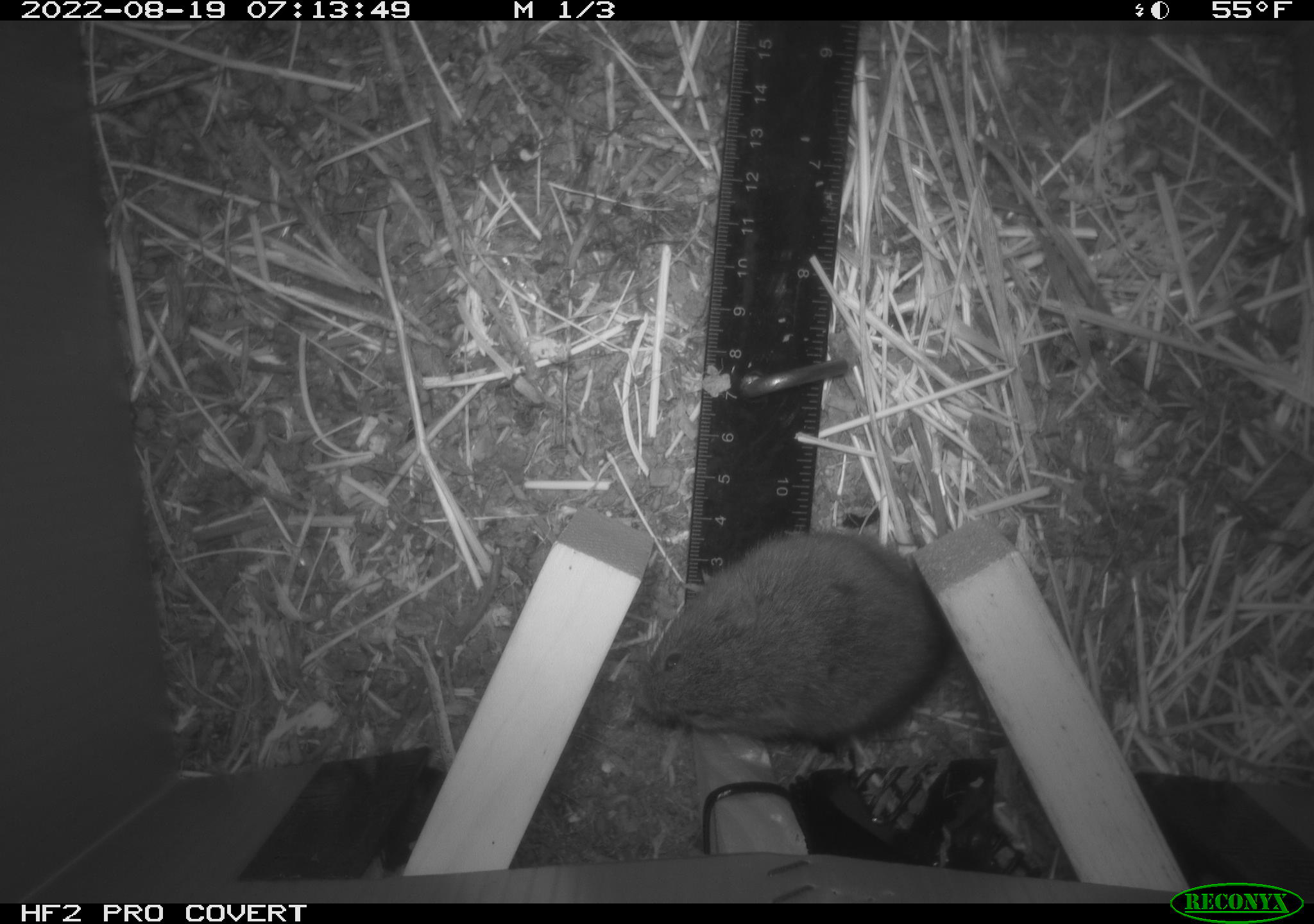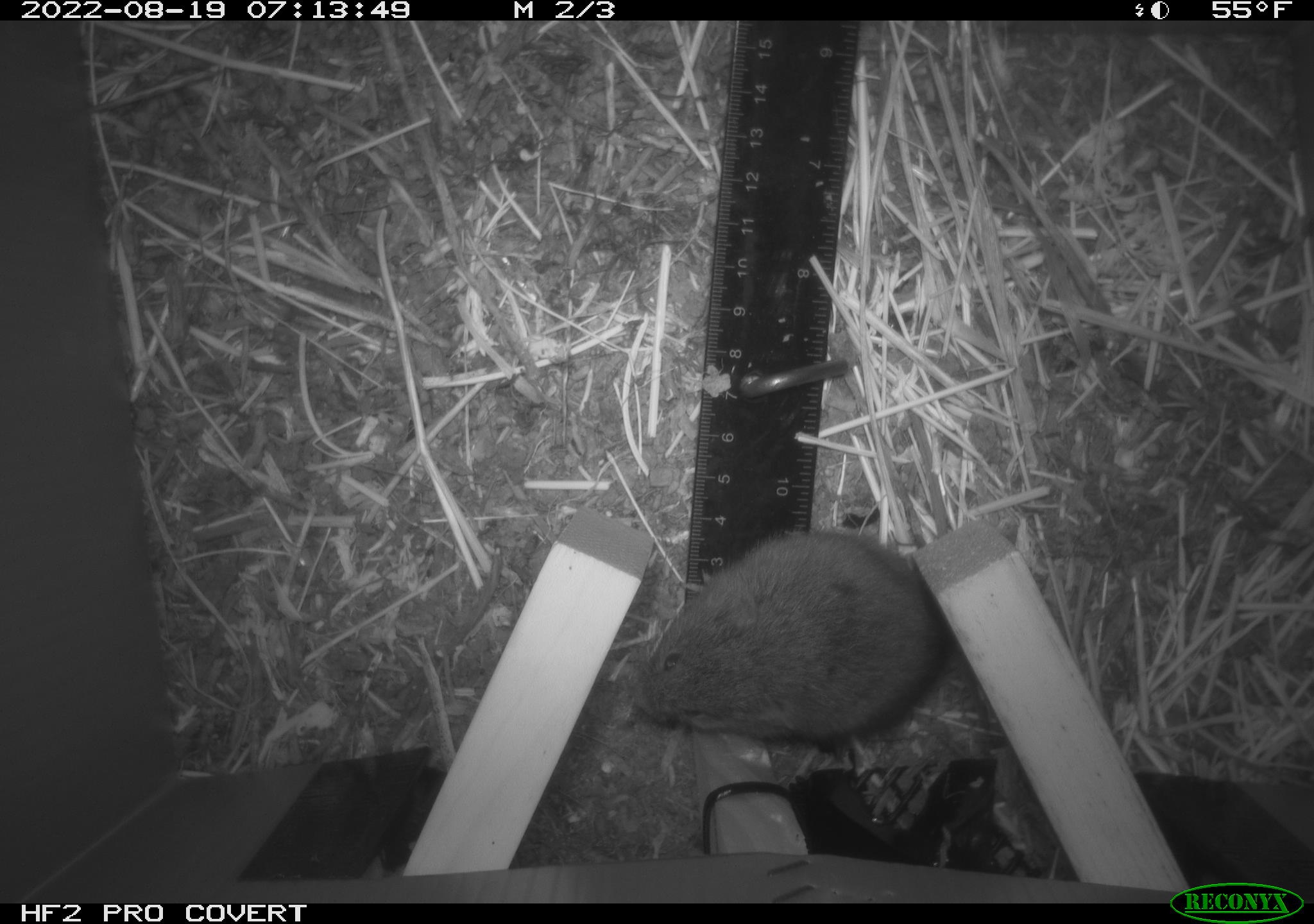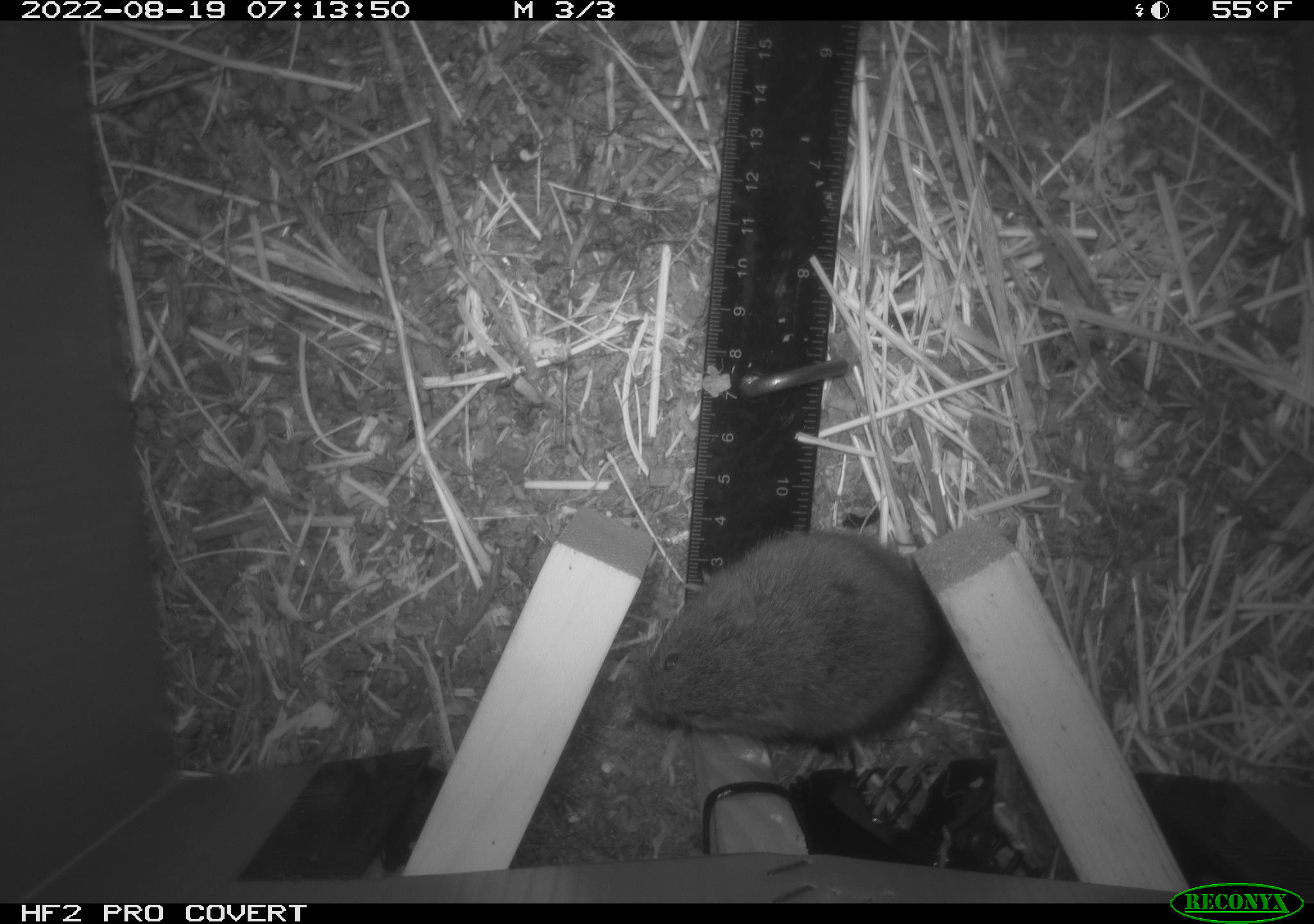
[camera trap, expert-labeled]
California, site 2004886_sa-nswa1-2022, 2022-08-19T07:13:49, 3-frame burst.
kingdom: Animalia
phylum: Chordata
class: Mammalia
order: Rodentia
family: Cricetidae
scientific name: Cricetidae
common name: hamsters, voles, lemmings, and allies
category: cricetidae family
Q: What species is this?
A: Cricetidae family (hamsters, voles, lemmings, and allies) (Cricetidae).